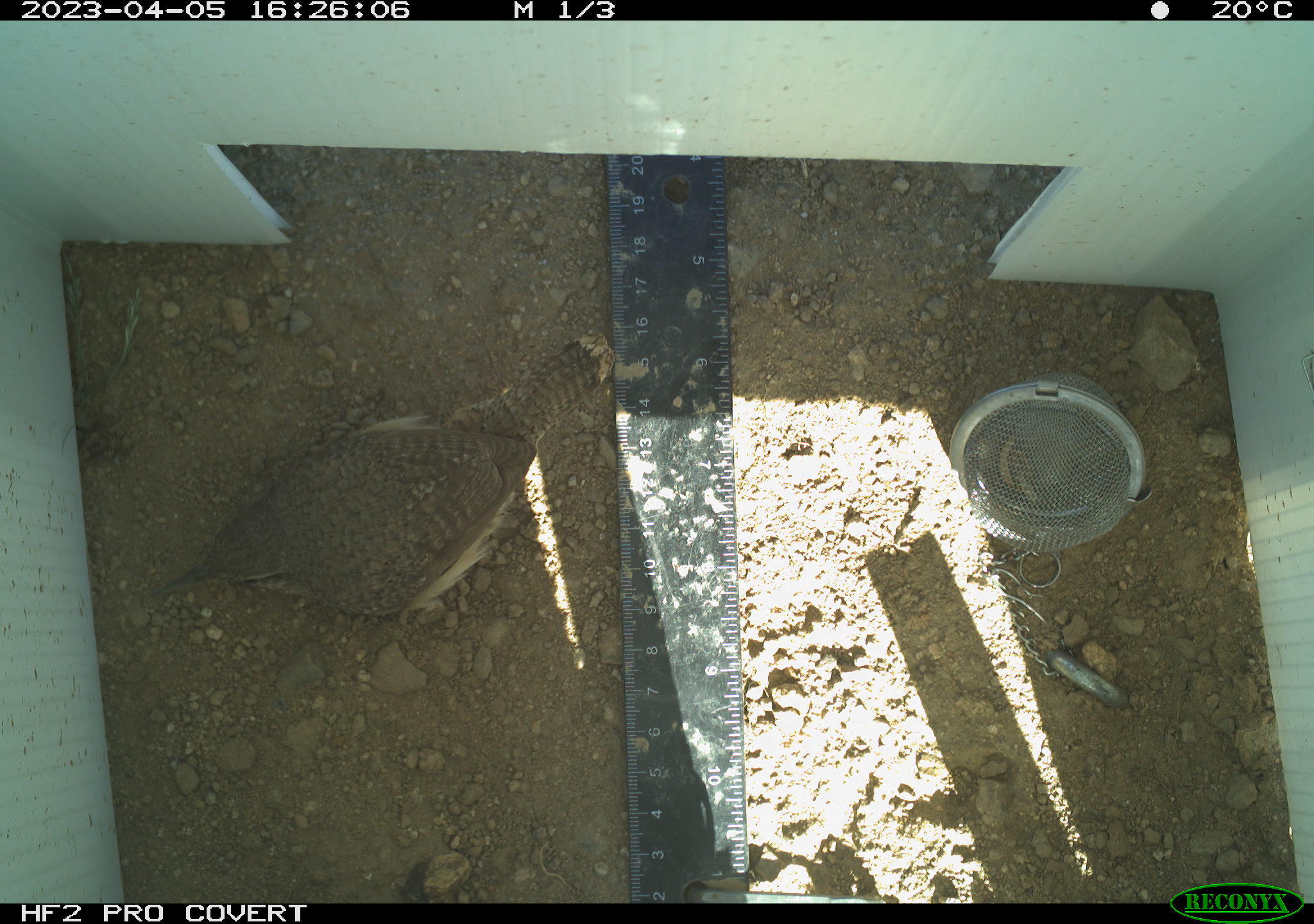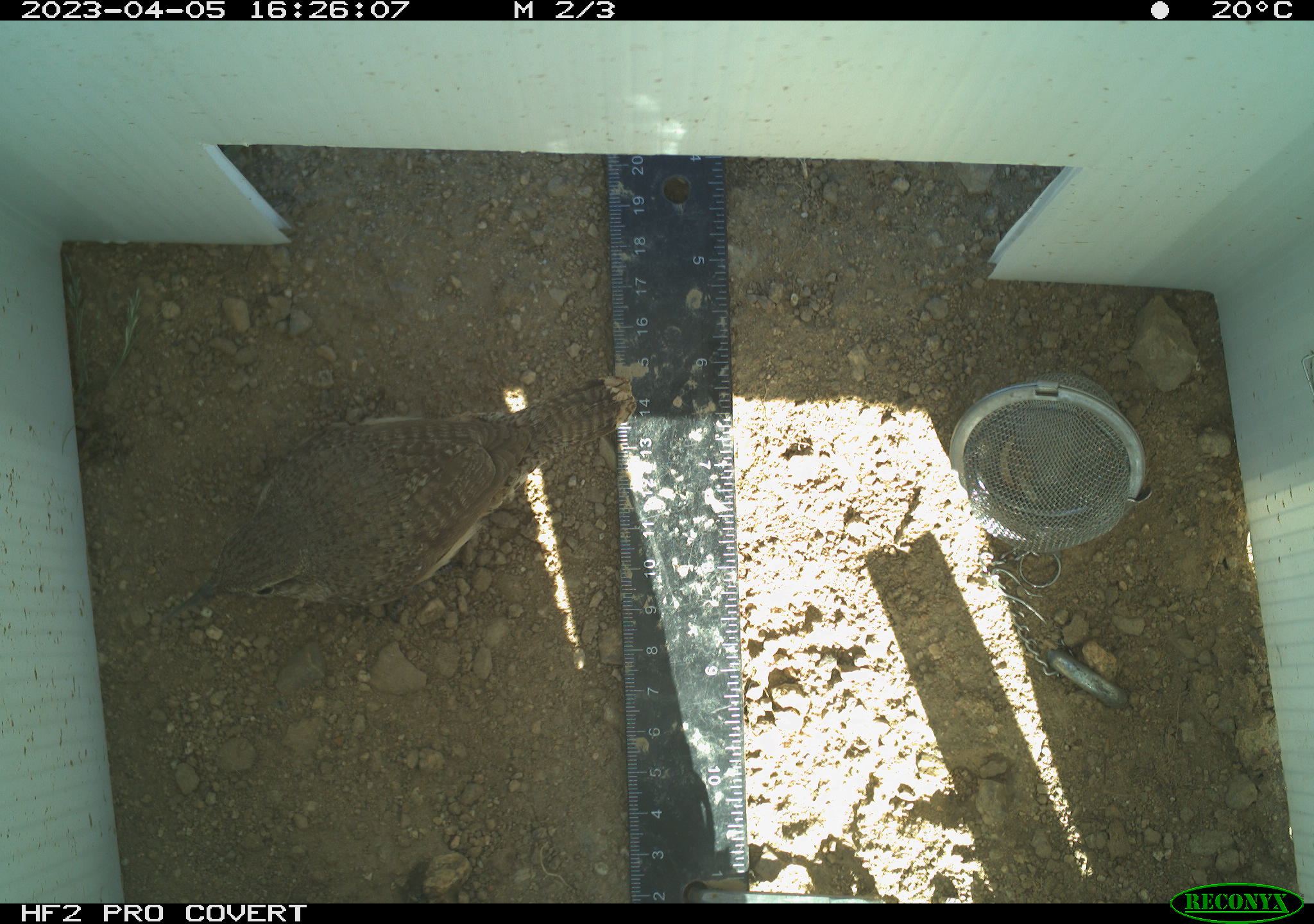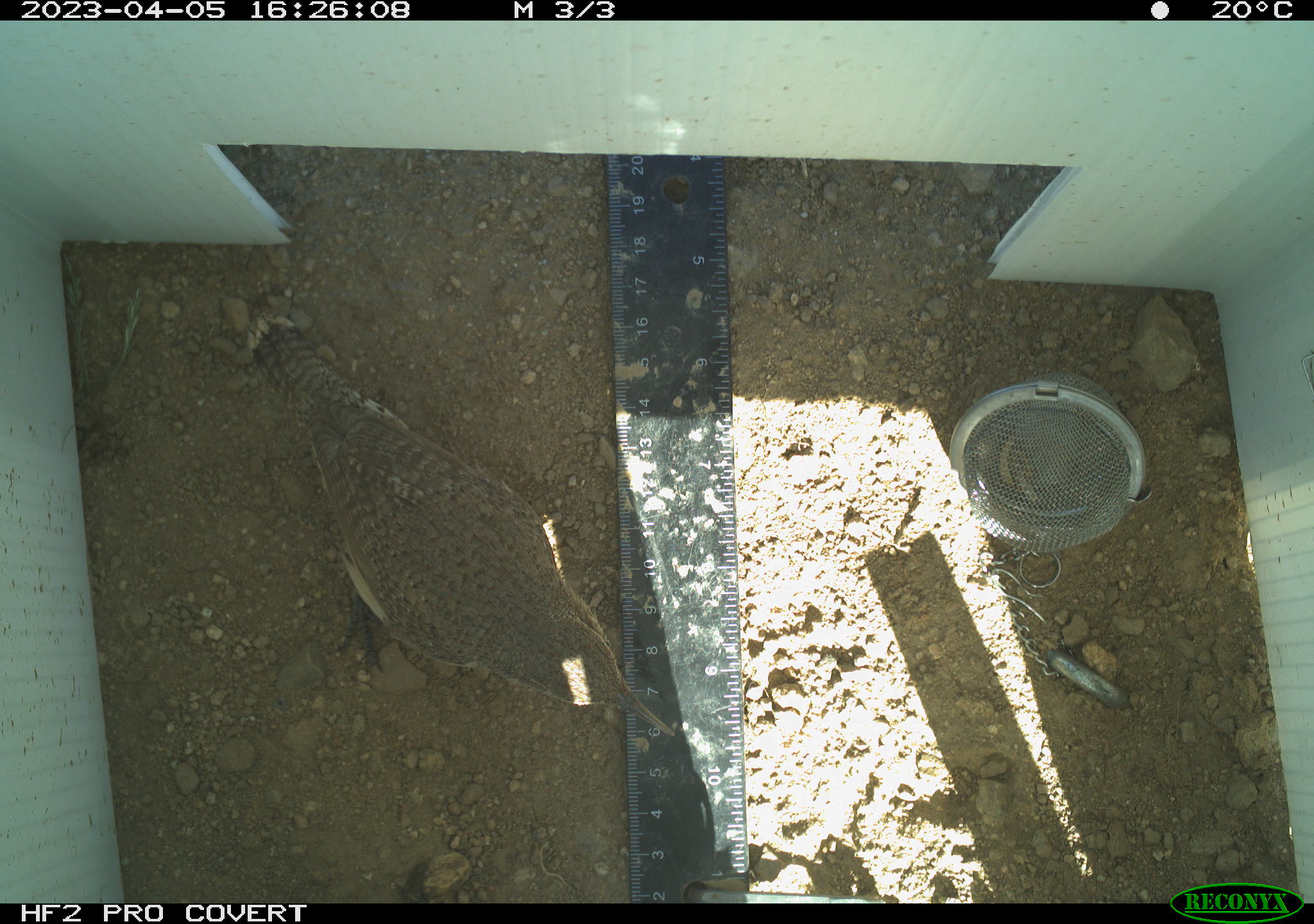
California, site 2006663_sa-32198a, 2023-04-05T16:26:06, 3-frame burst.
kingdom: Animalia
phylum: Chordata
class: Aves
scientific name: Aves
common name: bird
Bird (Aves).